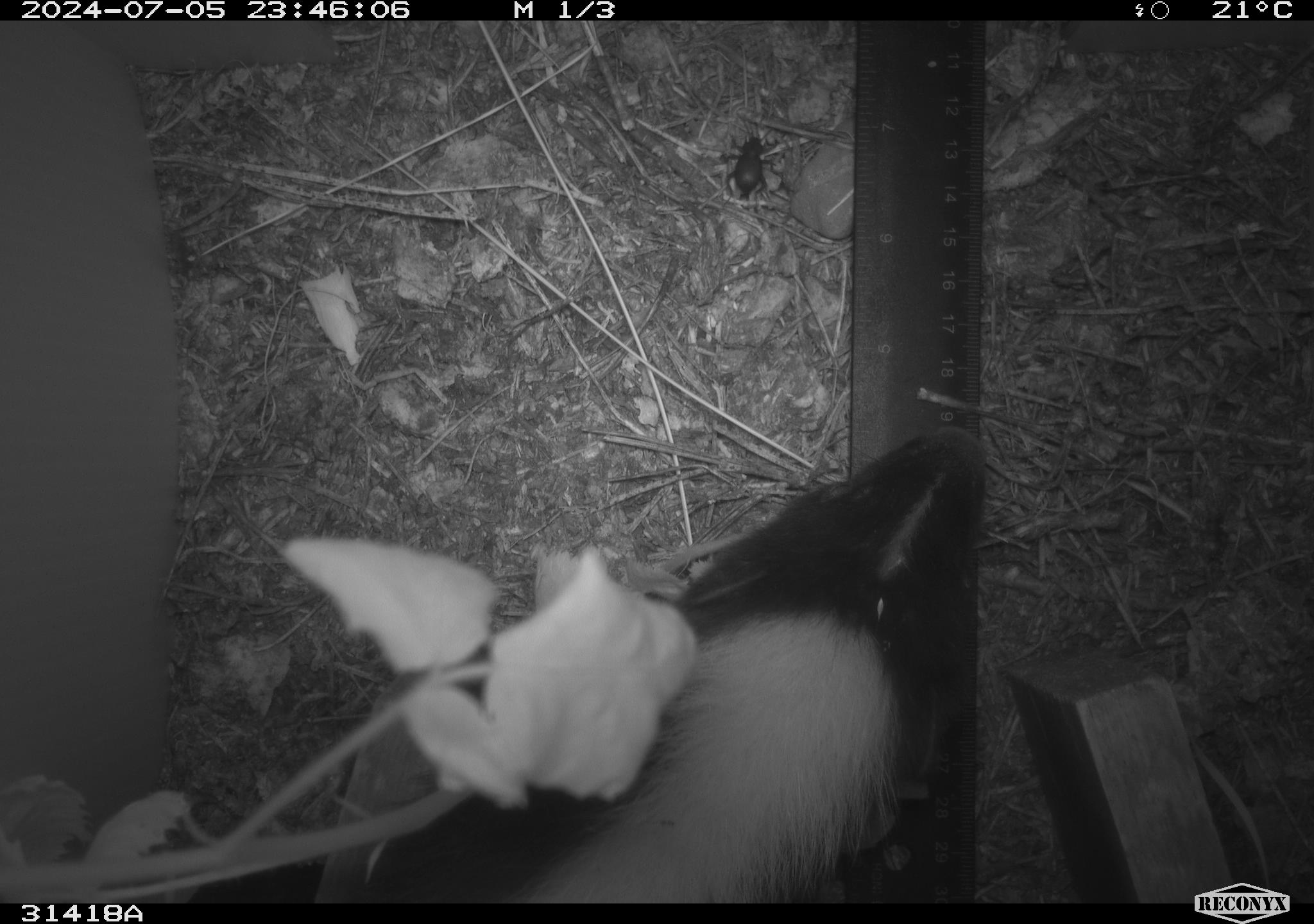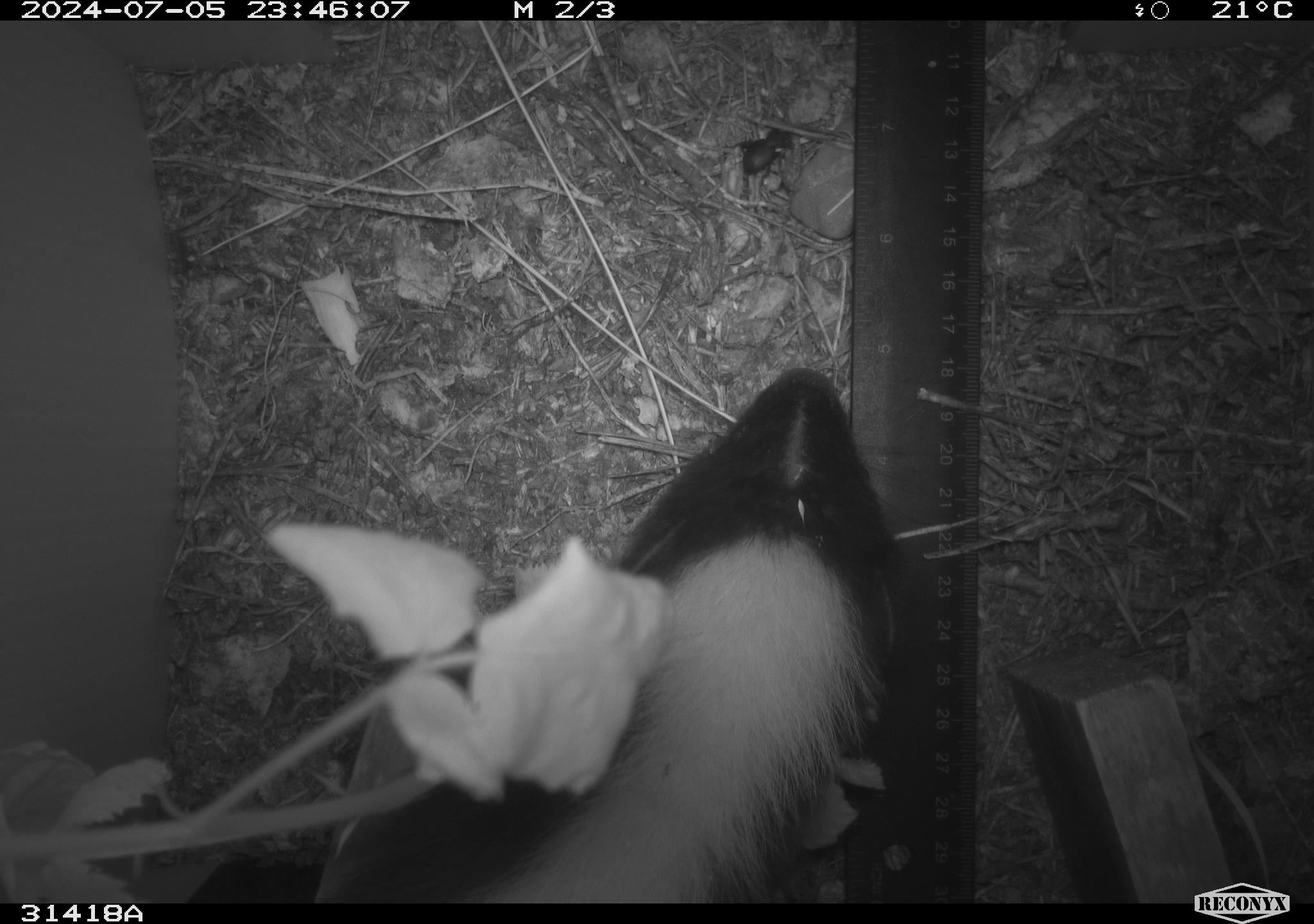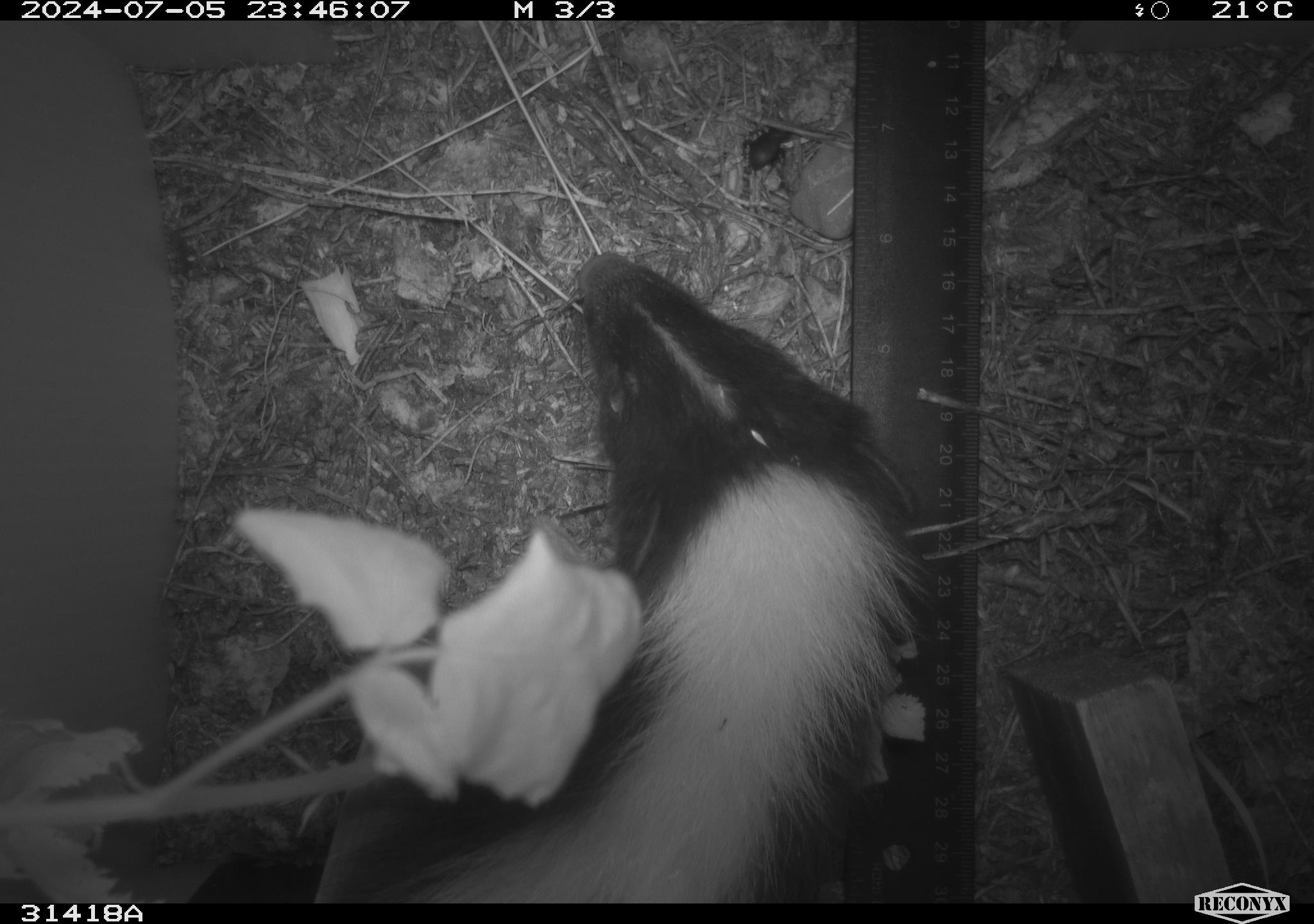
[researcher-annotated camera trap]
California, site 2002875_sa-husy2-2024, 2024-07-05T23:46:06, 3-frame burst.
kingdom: Animalia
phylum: Chordata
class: Mammalia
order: Carnivora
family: Mephitidae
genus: Mephitis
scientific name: Mephitis mephitis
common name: striped skunk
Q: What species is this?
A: Striped skunk (Mephitis mephitis).